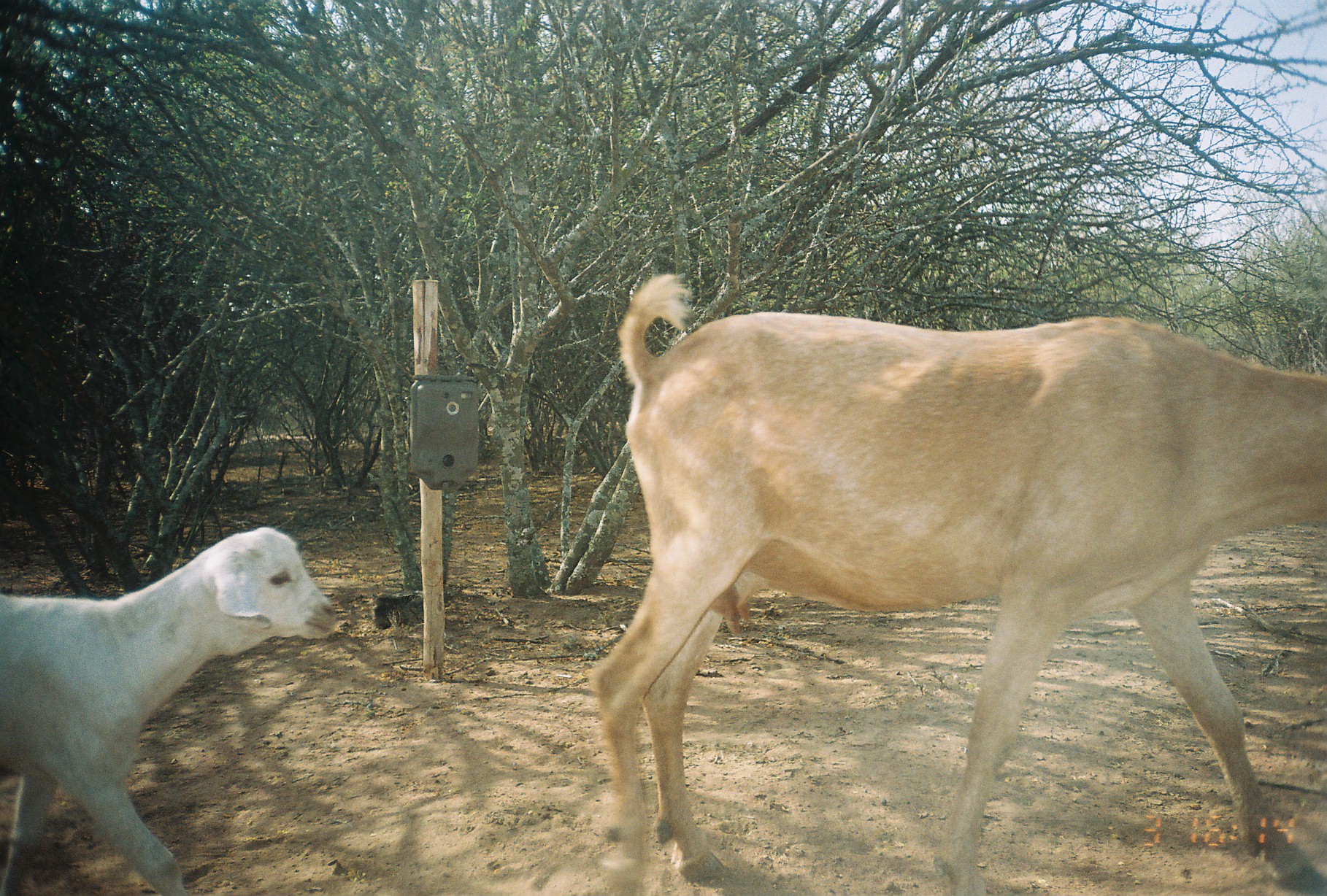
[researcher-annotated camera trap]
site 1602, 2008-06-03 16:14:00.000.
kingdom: Animalia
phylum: Chordata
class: Mammalia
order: Artiodactyla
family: Bovidae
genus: Capra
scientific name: Capra aegagrus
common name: wild goat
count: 2